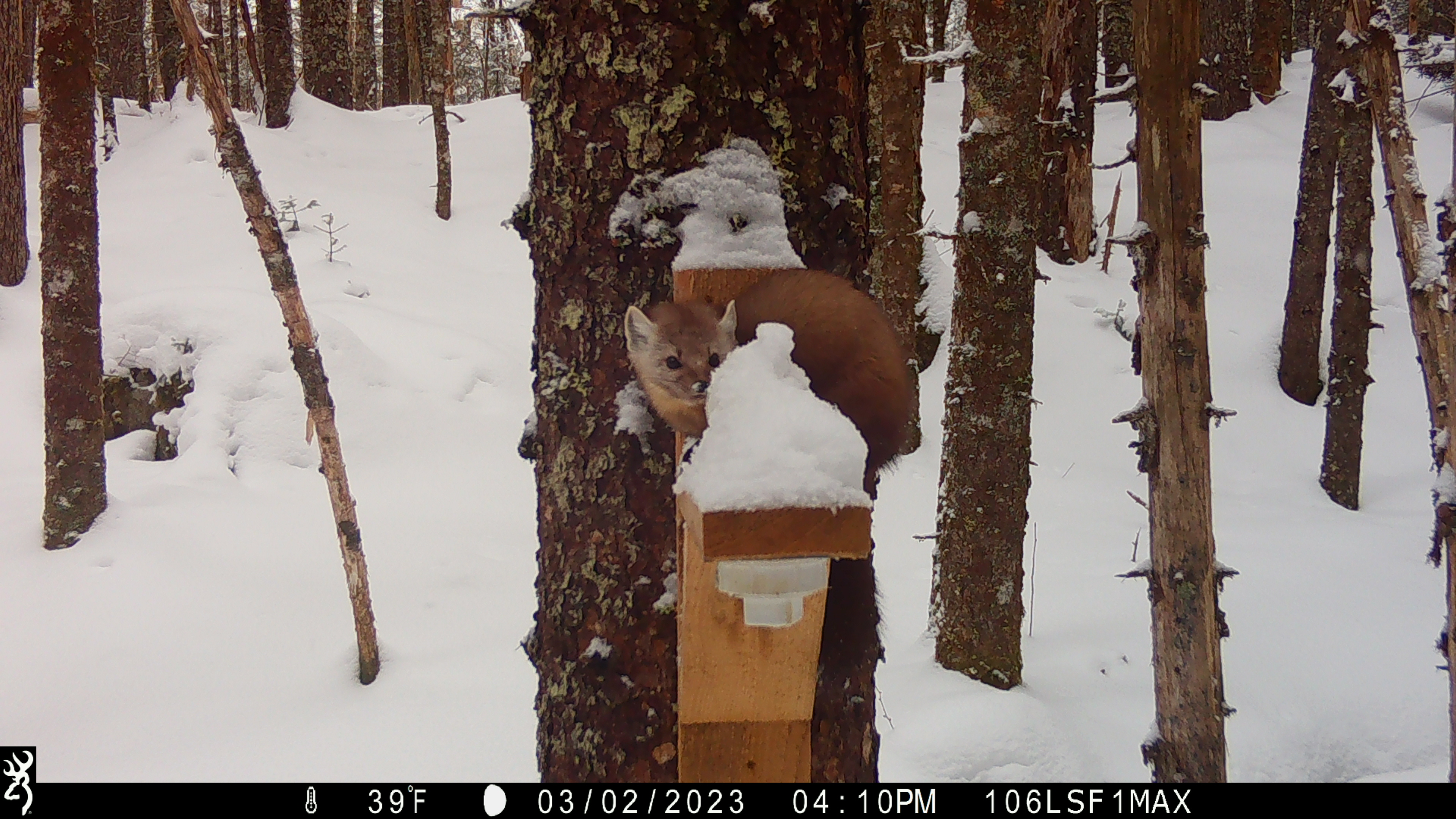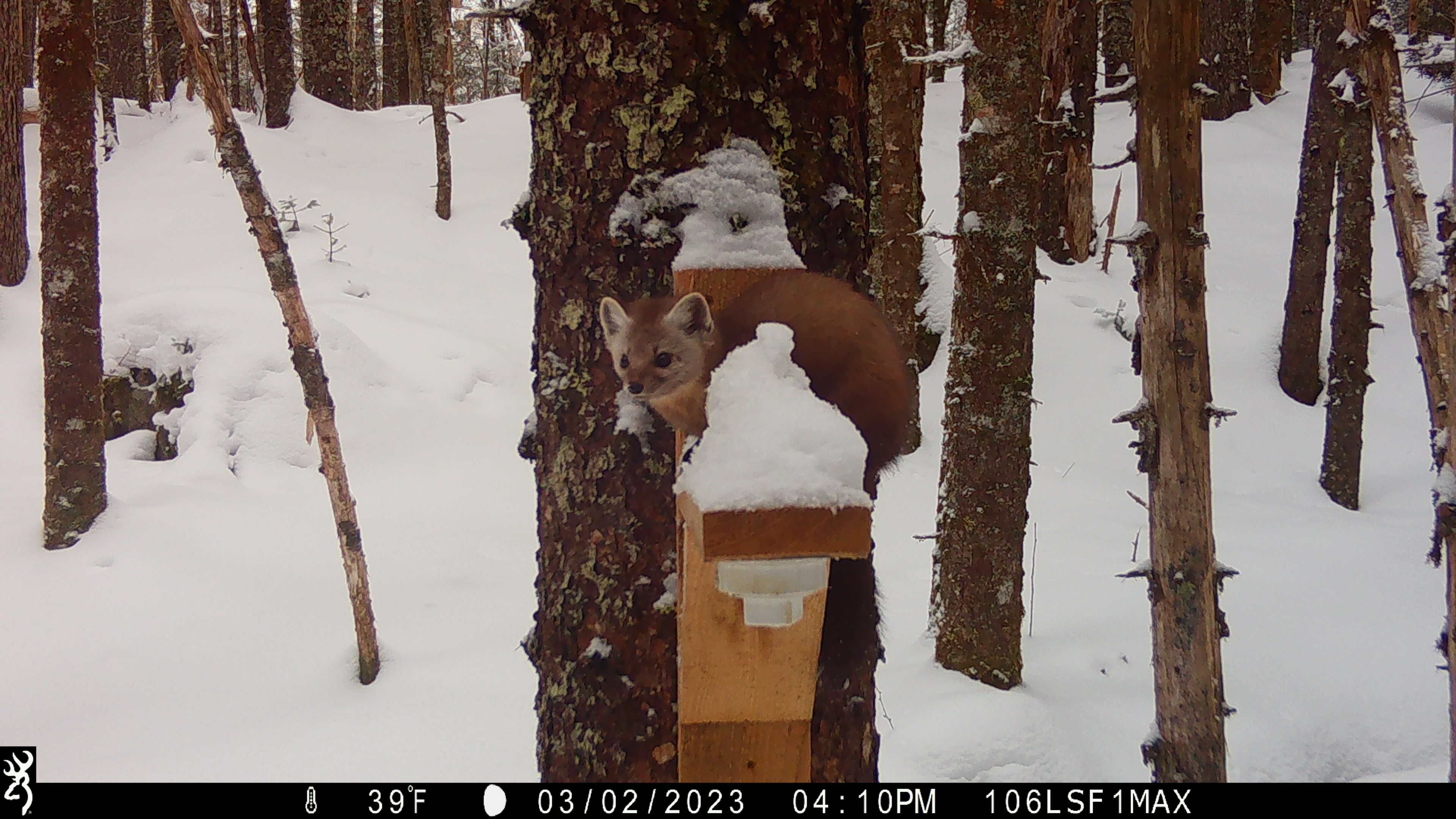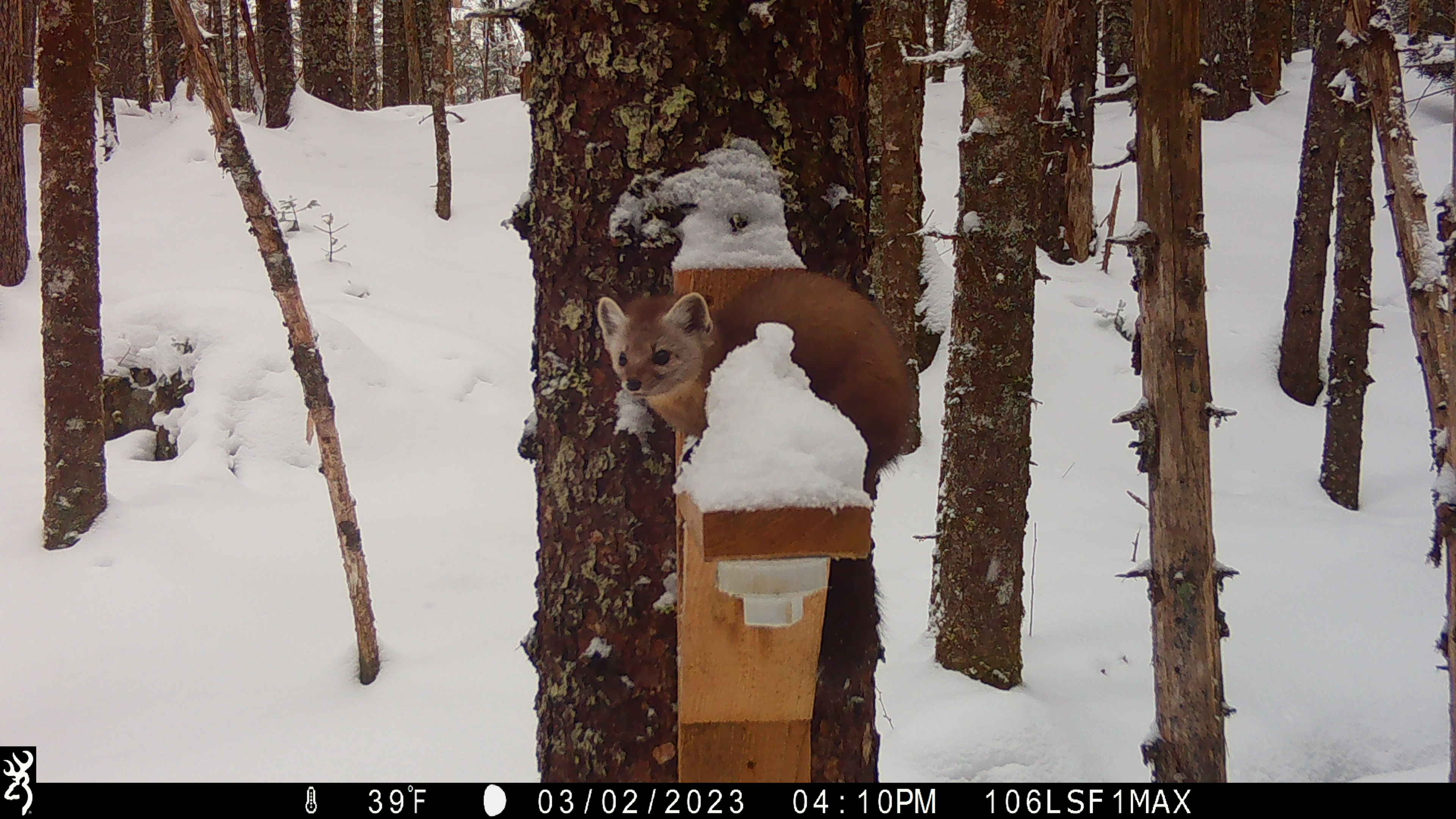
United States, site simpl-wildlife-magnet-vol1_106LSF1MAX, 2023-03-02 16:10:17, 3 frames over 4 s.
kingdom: Animalia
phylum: Chordata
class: Mammalia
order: Carnivora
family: Mustelidae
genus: Martes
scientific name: Martes americana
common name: american marten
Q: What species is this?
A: American marten (Martes americana).